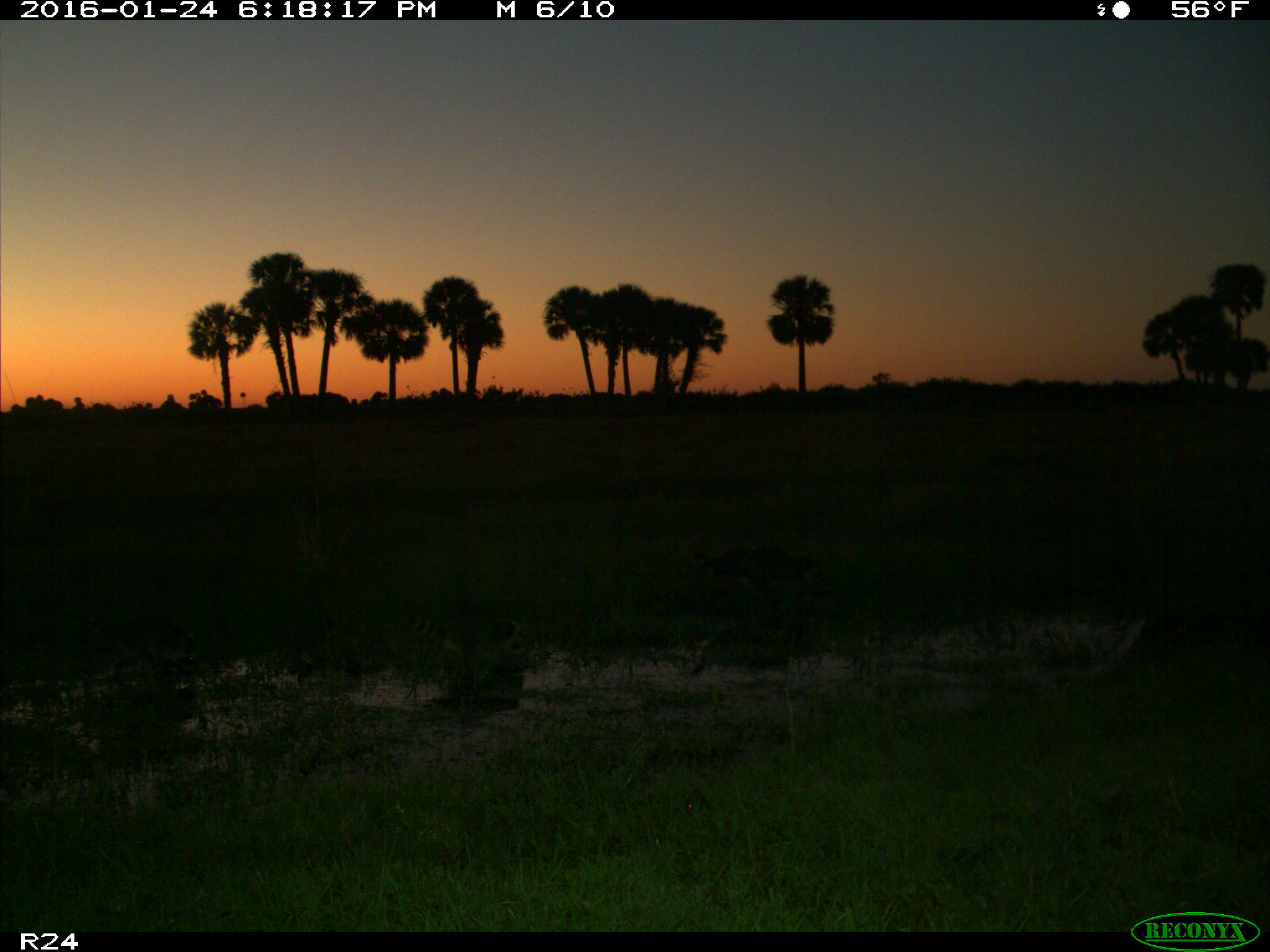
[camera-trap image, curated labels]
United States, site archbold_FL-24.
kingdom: Animalia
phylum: Chordata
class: Mammalia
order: Carnivora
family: Procyonidae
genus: Procyon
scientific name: Procyon lotor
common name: common raccoon